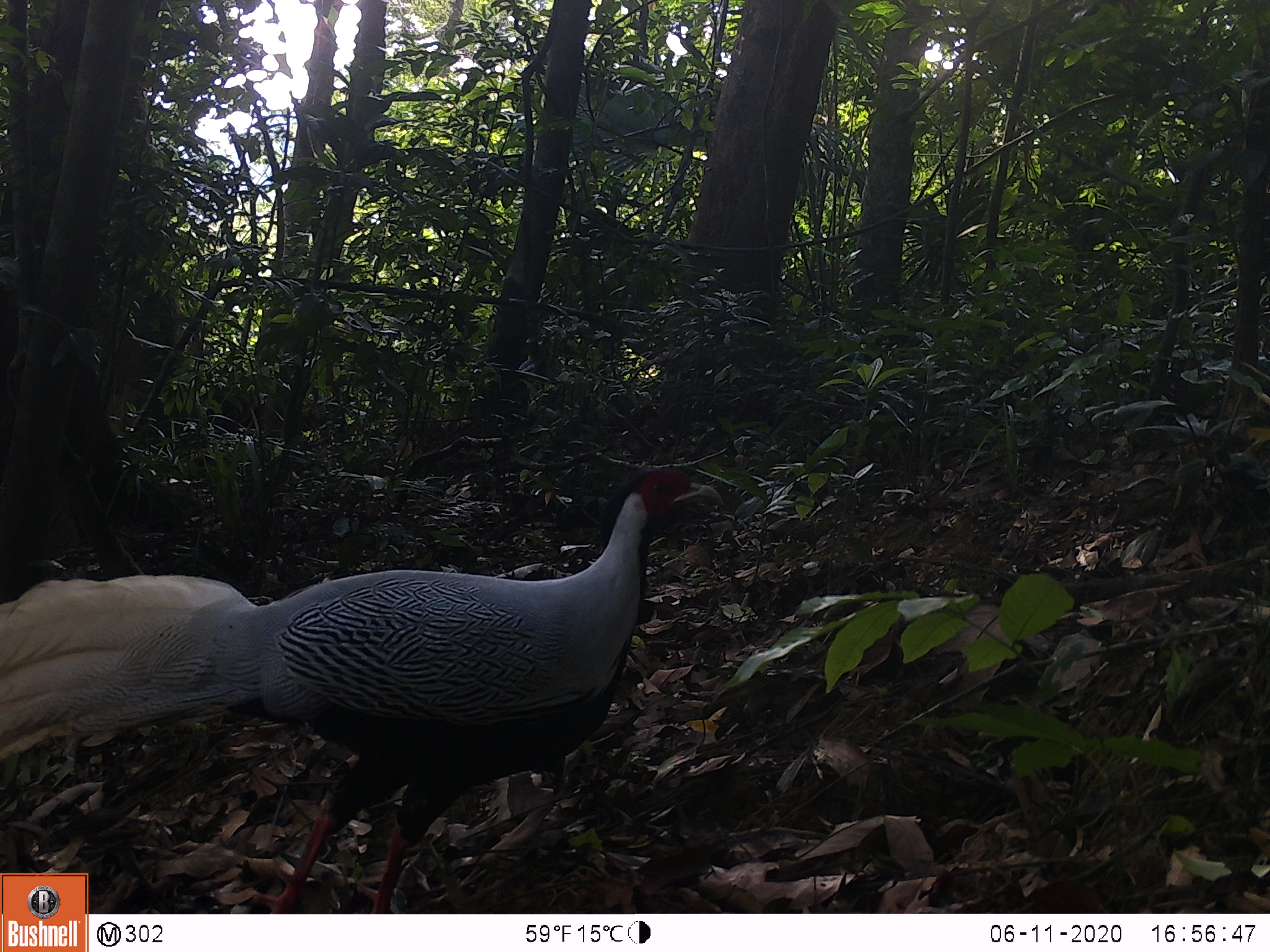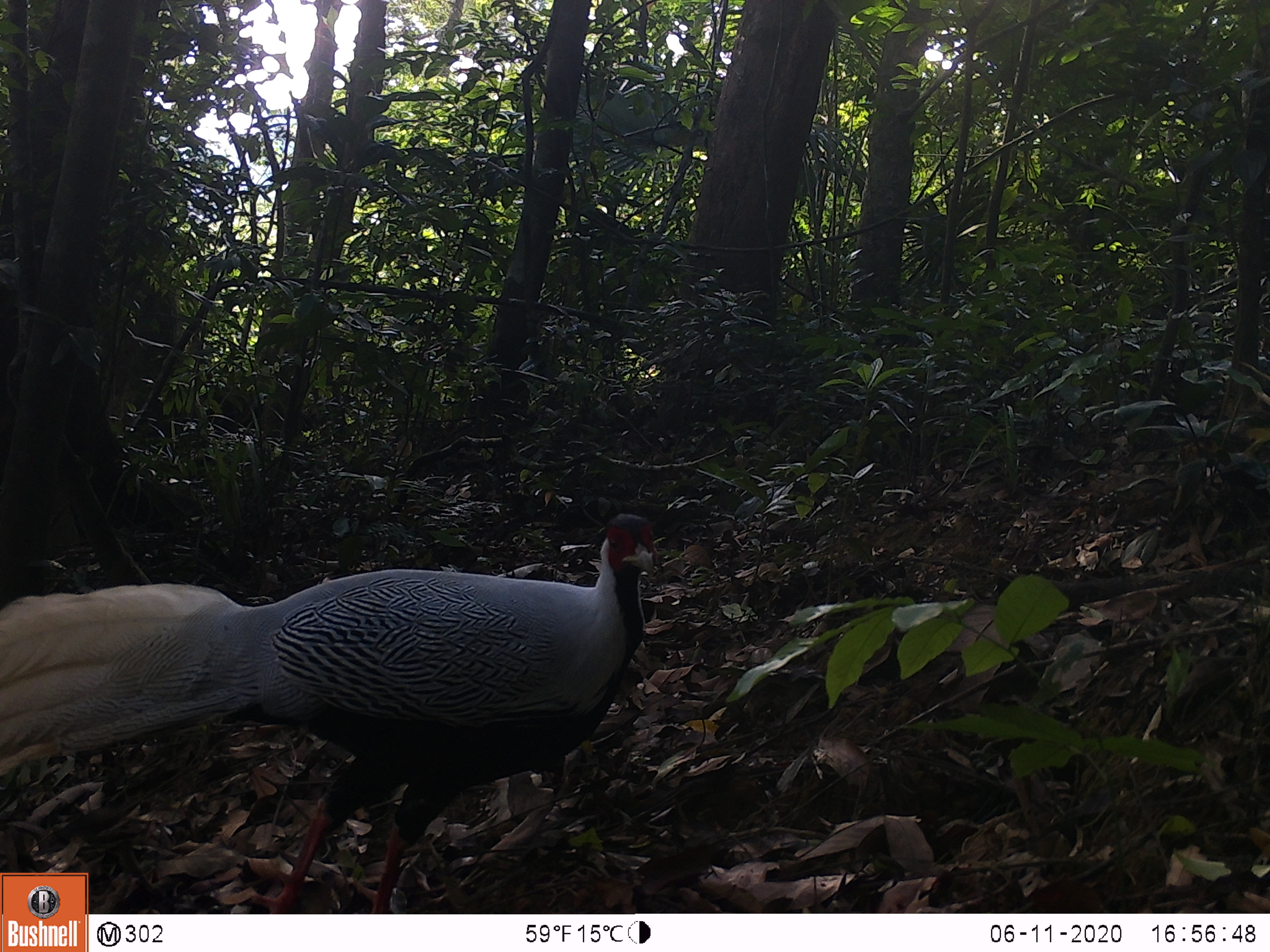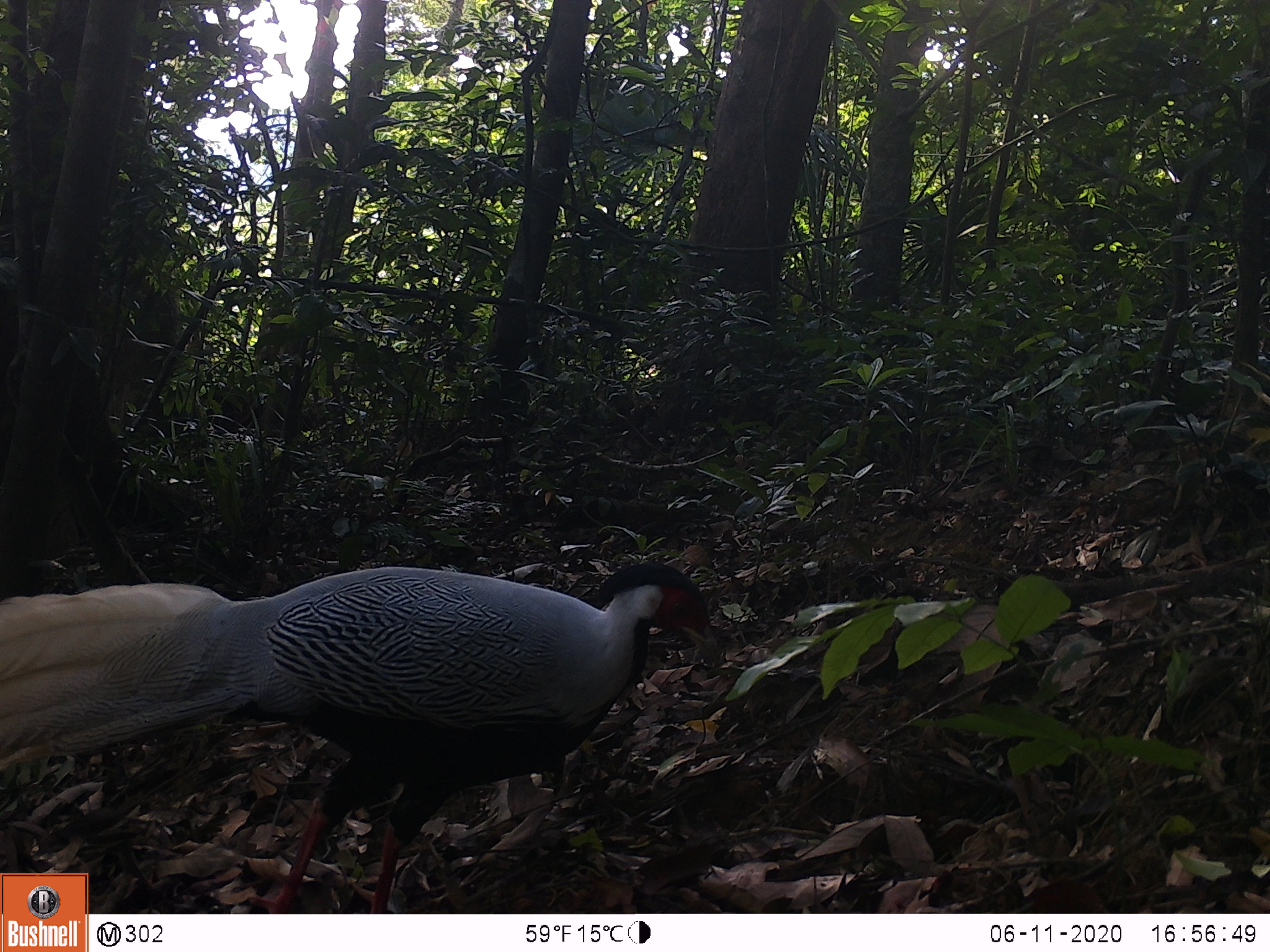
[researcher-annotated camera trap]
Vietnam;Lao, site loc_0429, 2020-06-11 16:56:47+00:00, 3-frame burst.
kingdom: Animalia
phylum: Chordata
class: Aves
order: Galliformes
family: Phasianidae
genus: Lophura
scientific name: Lophura nycthemera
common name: silver pheasant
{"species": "silver pheasant (Lophura nycthemera)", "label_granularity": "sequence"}